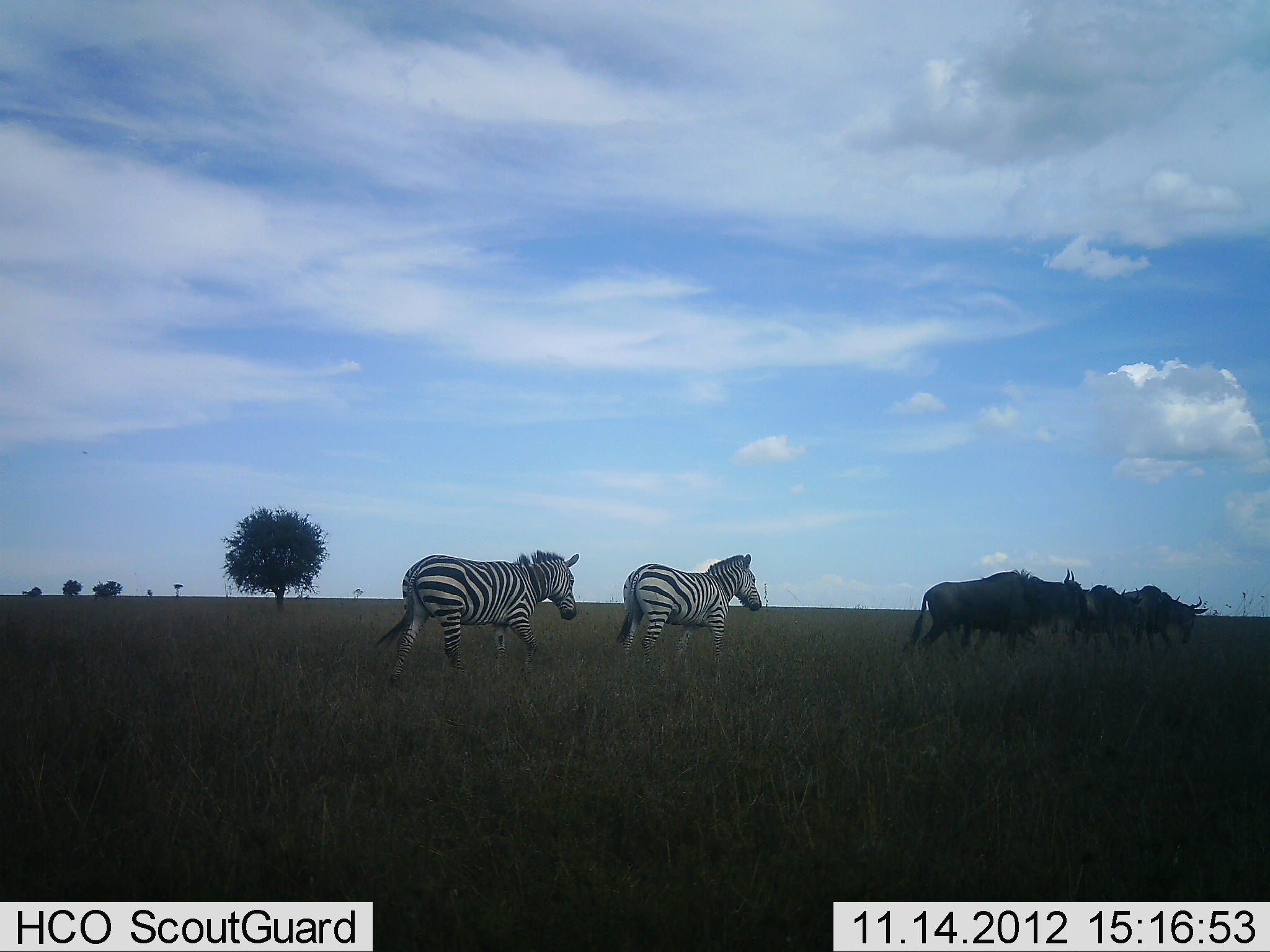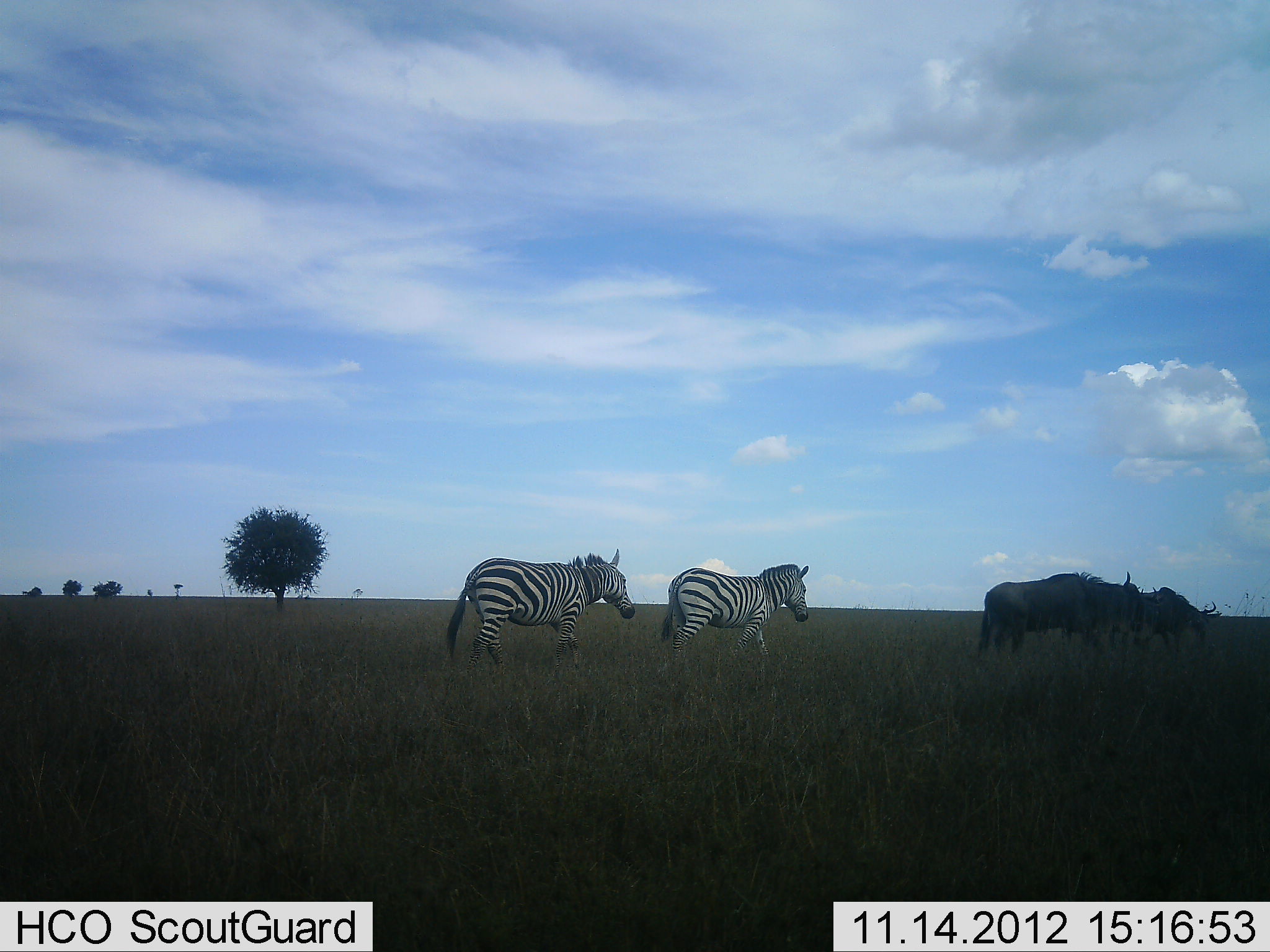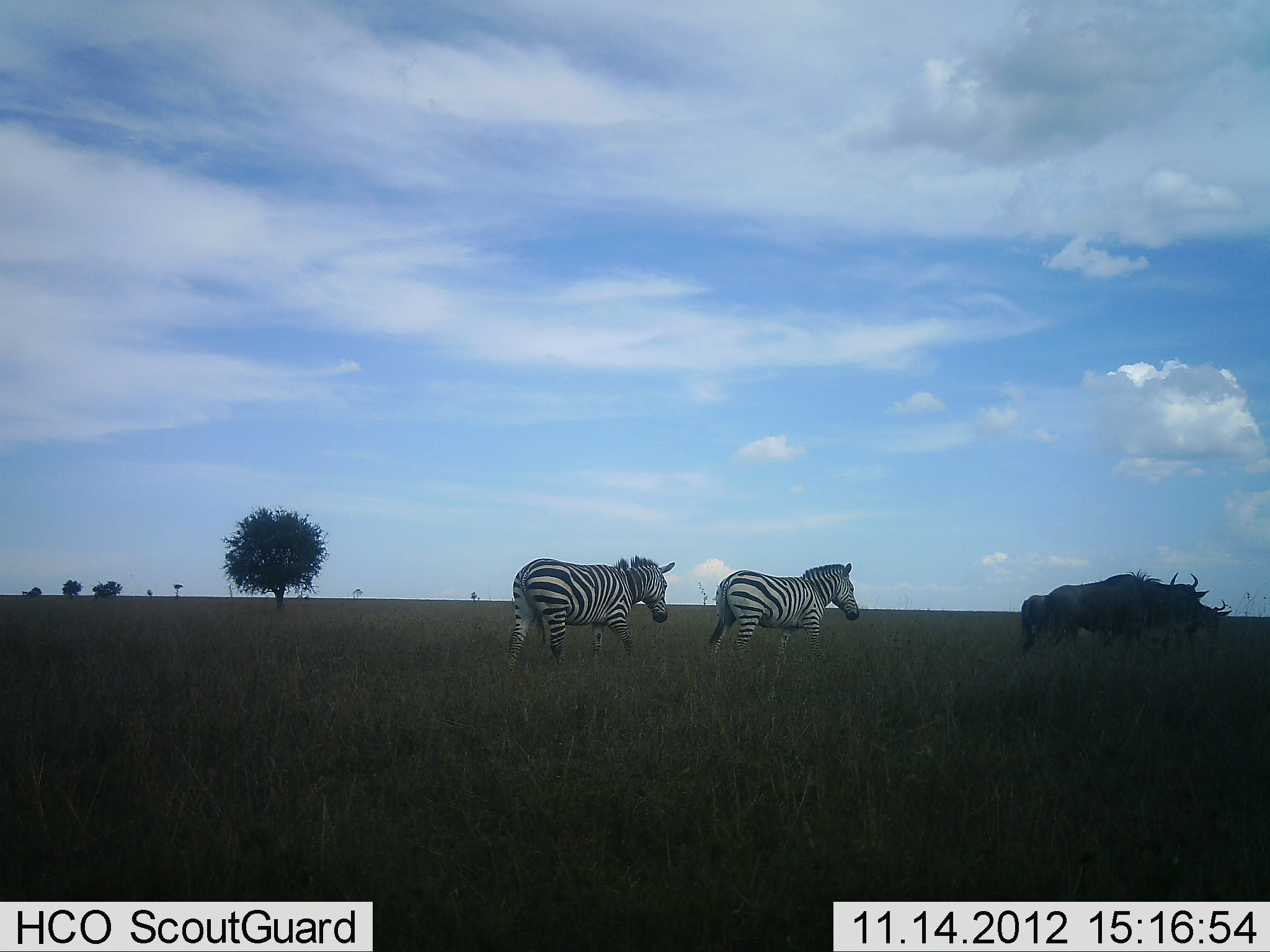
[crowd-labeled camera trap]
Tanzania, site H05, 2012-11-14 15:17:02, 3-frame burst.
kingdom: Animalia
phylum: Chordata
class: Mammalia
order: Artiodactyla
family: Bovidae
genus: Connochaetes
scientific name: Connochaetes taurinus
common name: blue wildebeest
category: wildebeest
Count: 3.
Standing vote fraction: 0%.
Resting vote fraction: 0%.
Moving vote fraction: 100%.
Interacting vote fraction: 0%.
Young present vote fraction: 0%.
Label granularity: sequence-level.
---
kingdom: Animalia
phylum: Chordata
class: Mammalia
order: Perissodactyla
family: Equidae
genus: Equus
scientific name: Equus quagga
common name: plains zebra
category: zebra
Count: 2.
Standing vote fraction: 9%.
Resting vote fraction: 0%.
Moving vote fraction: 91%.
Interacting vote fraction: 0%.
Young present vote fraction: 0%.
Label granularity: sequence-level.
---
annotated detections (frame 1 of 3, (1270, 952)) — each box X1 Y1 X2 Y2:
animal: 373 549 580 689; 616 553 763 688; 904 568 1088 662; 959 569 1093 659; 1086 584 1210 658; 1055 583 1145 656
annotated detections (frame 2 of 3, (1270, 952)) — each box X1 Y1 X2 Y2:
animal: 445 548 636 679; 660 563 810 678; 979 570 1143 660; 1062 571 1162 657; 1114 586 1222 657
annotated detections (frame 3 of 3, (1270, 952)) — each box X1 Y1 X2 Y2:
animal: 504 554 676 684; 708 562 861 681; 1045 570 1208 664; 1129 572 1232 664; 1017 594 1114 653